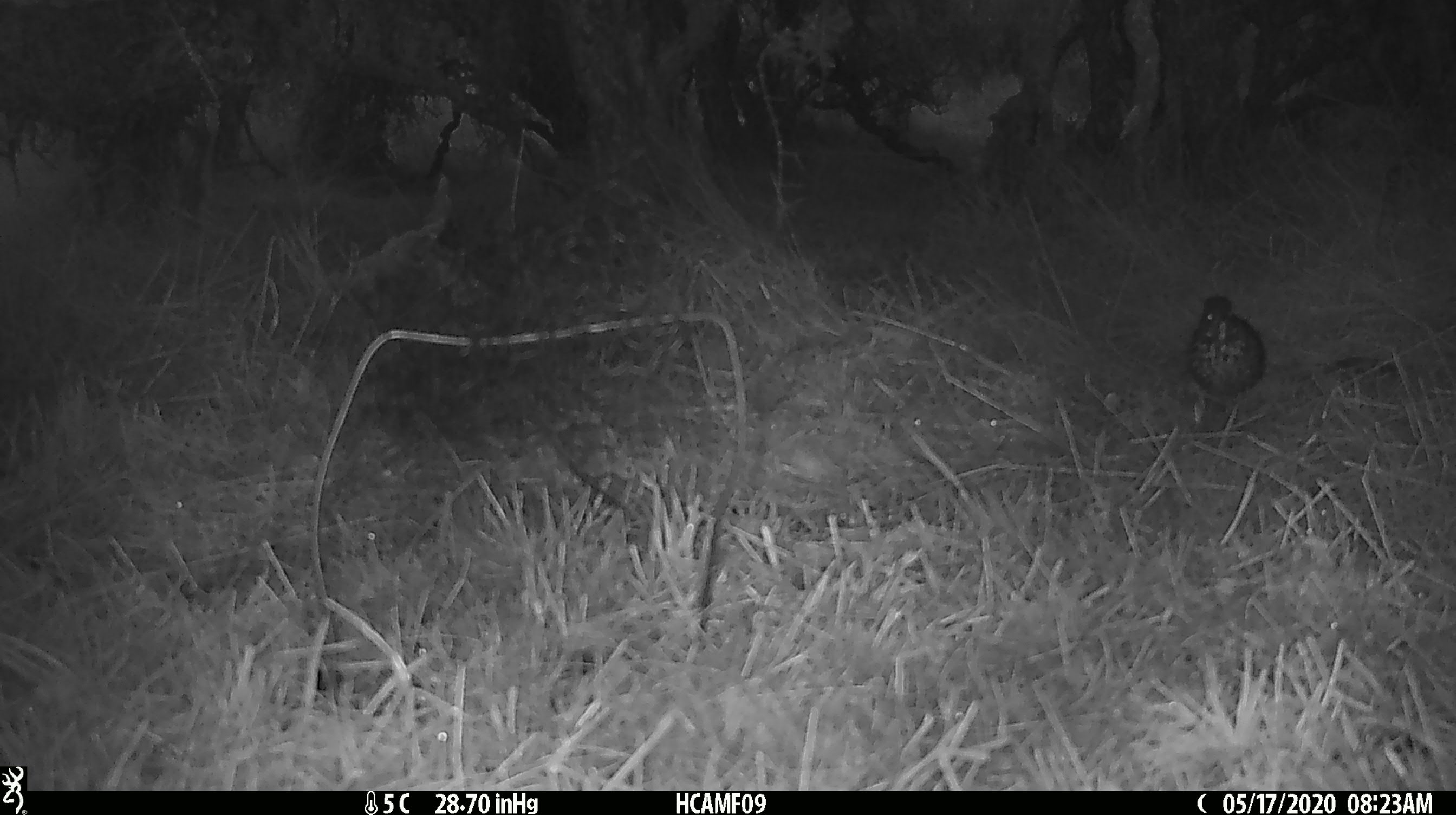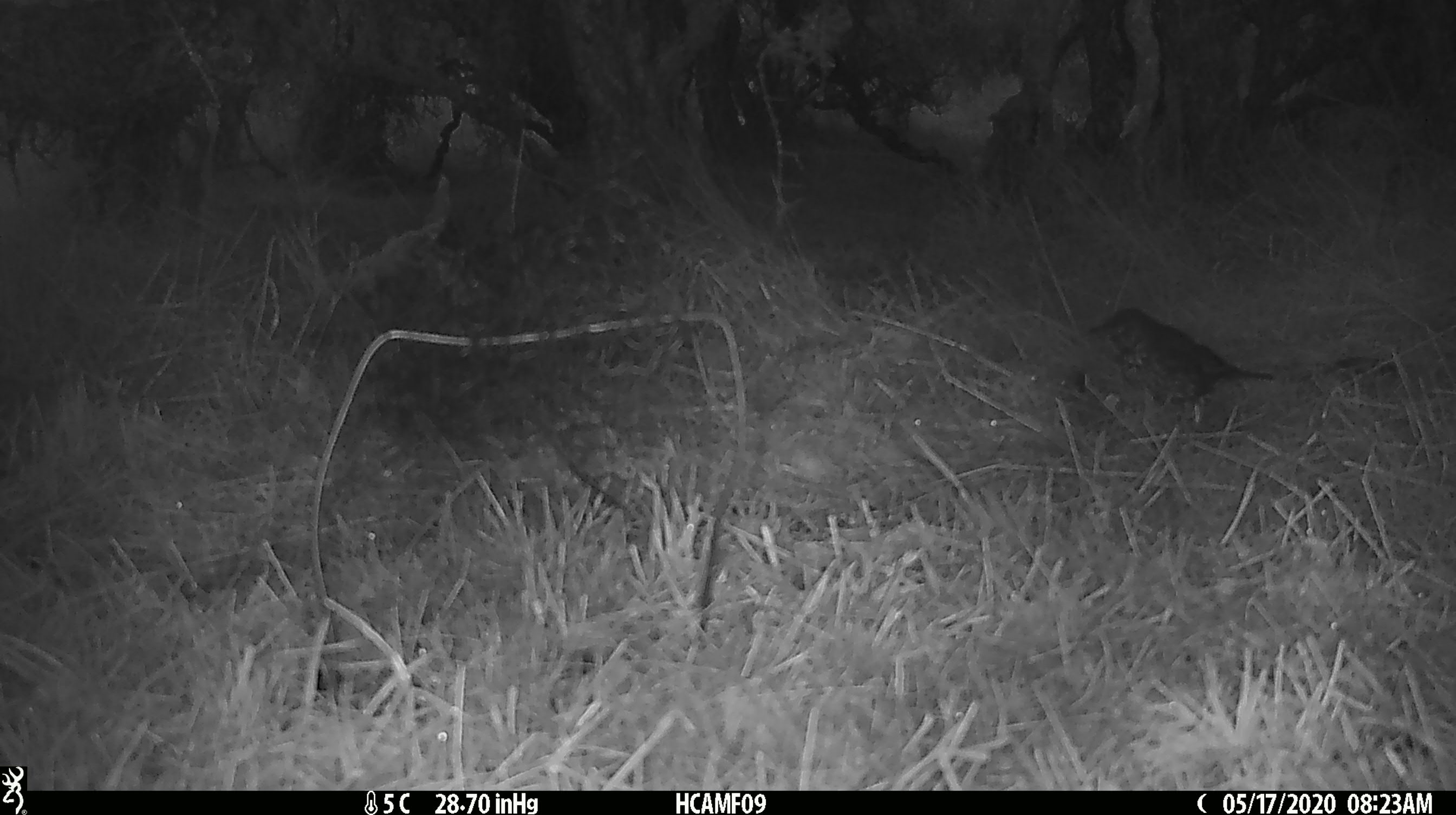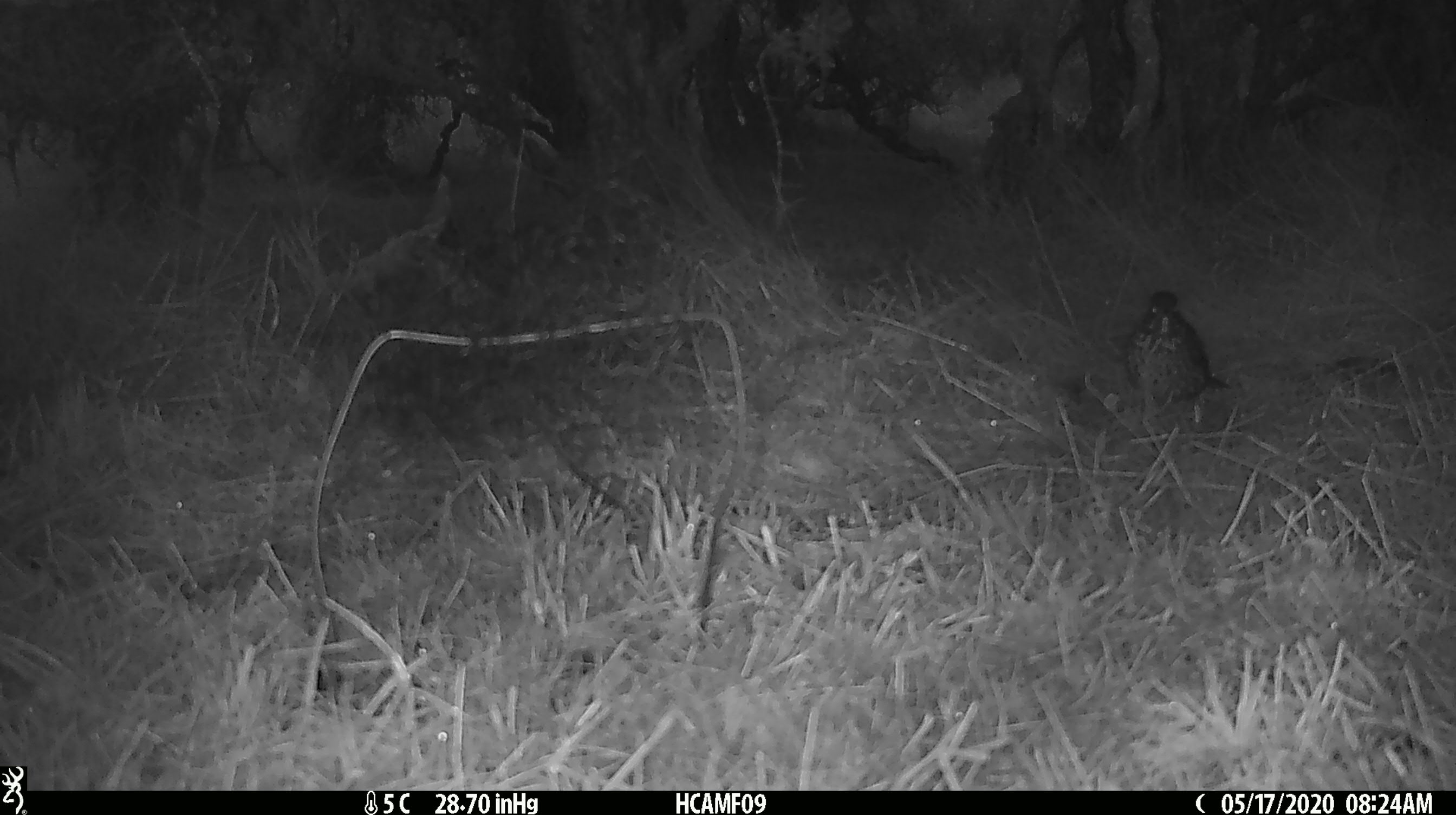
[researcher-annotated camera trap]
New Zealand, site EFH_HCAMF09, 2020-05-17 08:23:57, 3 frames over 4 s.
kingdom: Animalia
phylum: Chordata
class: Aves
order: Passeriformes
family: Turdidae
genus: Turdus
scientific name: Turdus philomelos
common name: song thrush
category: thrush